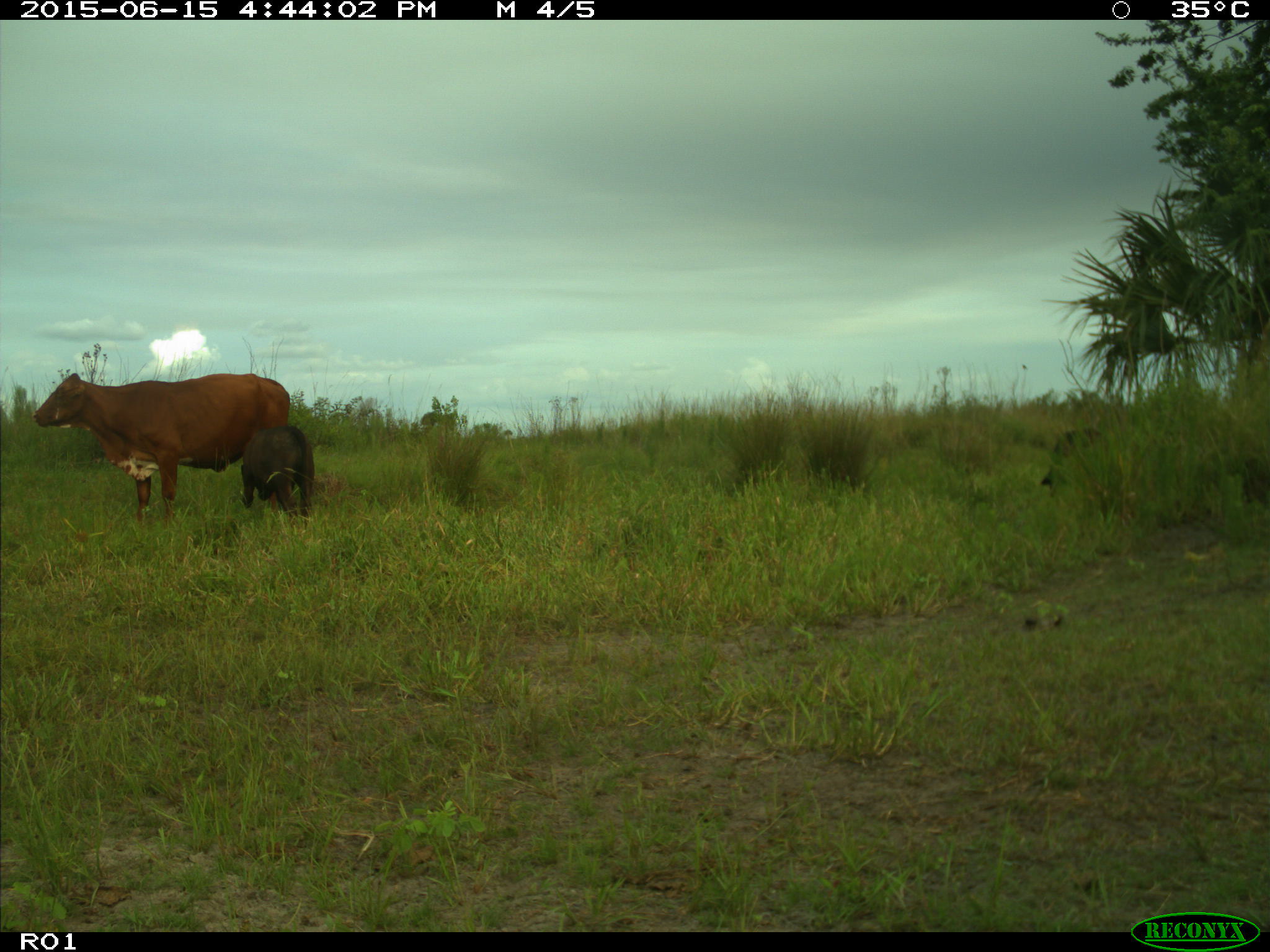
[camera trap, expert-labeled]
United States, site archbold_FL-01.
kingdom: Animalia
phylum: Chordata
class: Mammalia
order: Artiodactyla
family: Bovidae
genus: Bos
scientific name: Bos taurus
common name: domestic cow